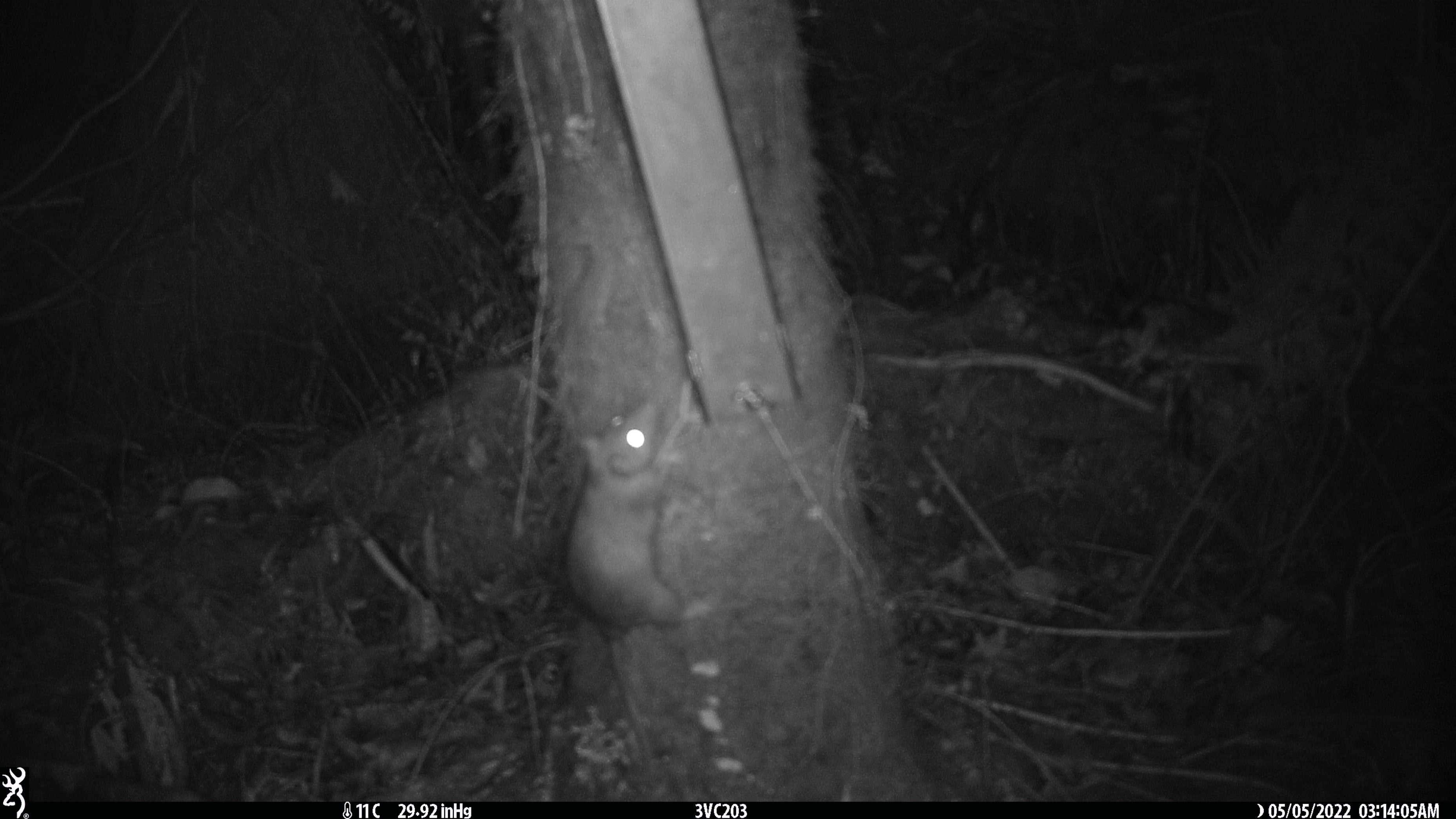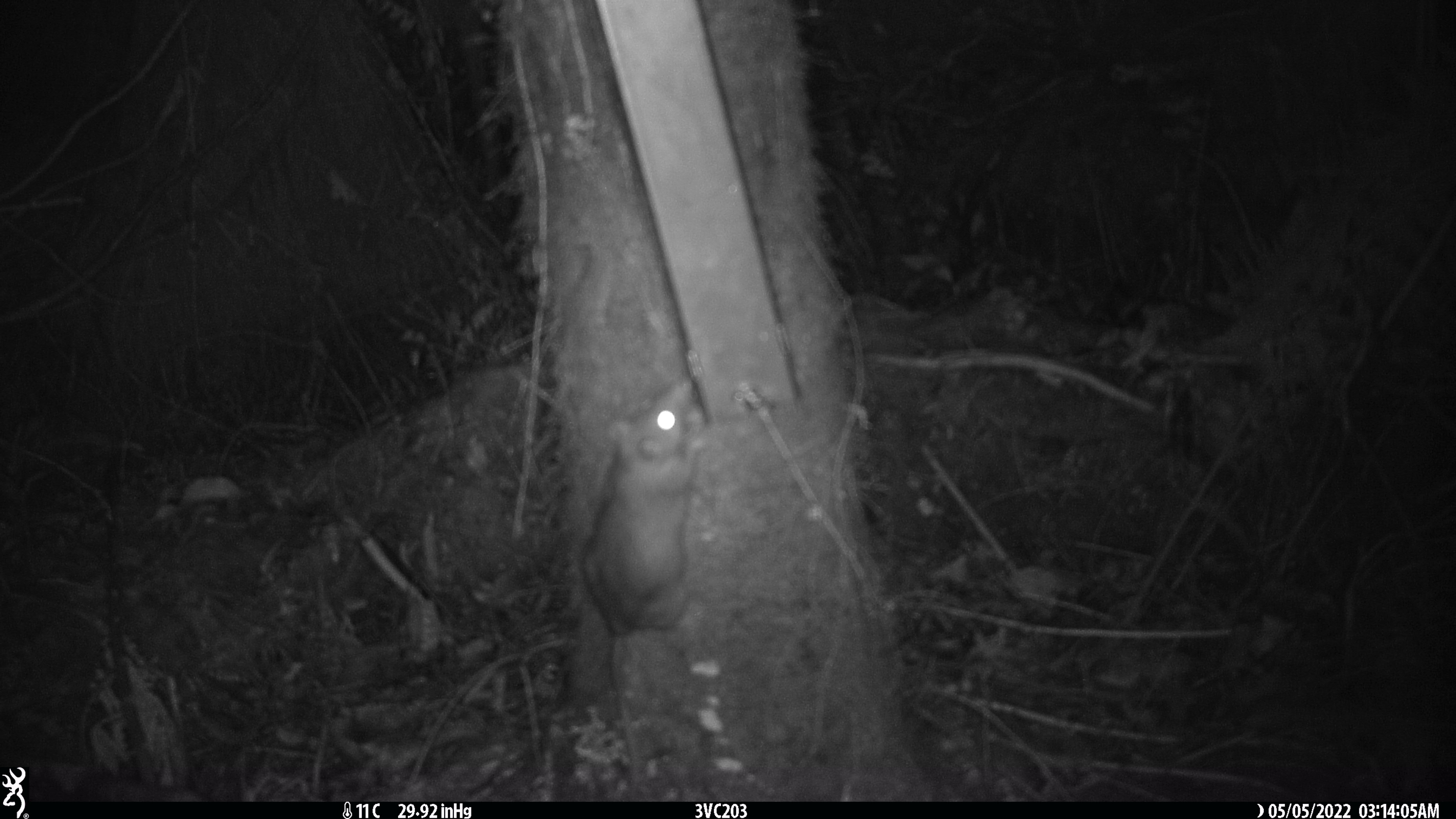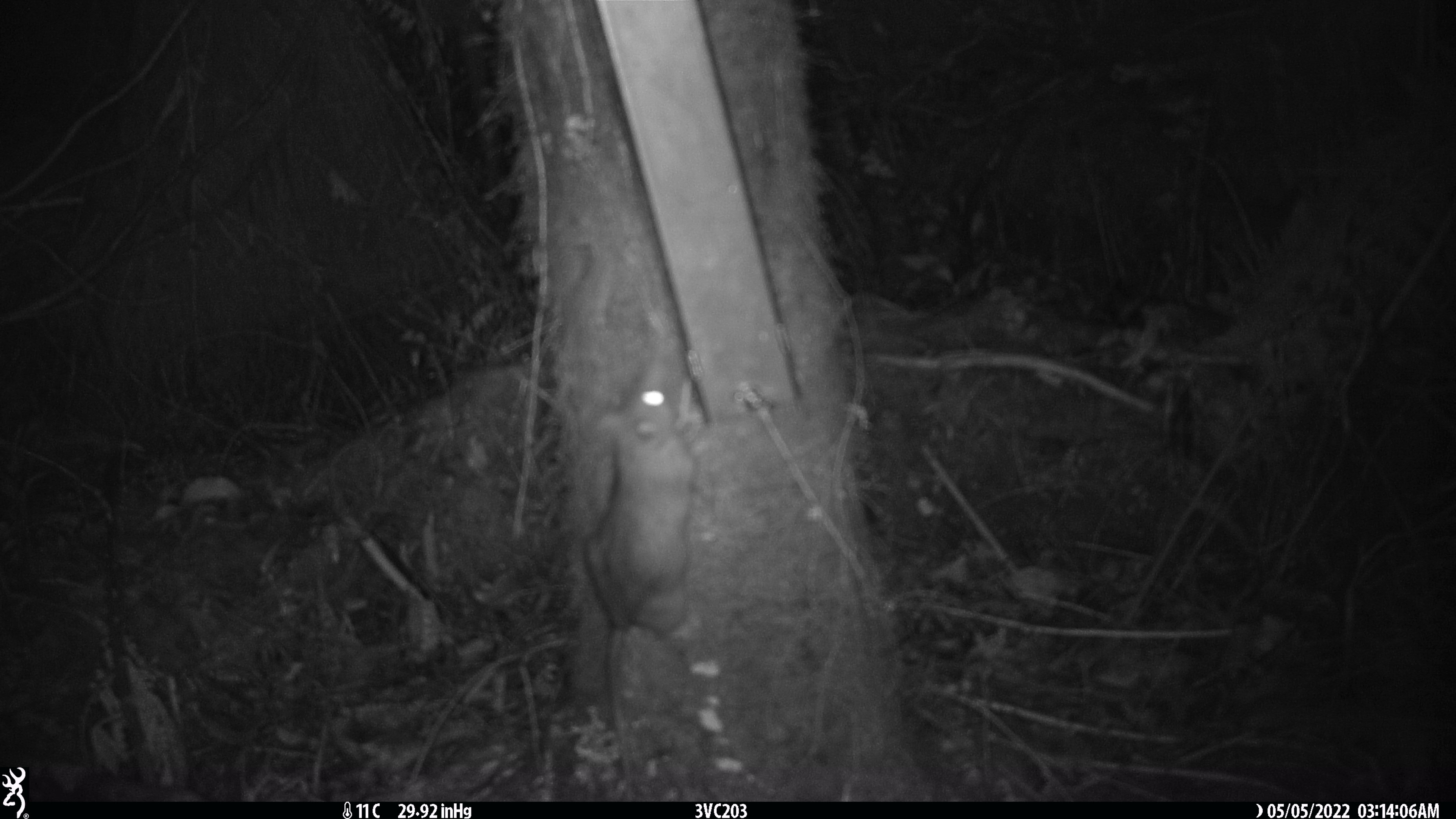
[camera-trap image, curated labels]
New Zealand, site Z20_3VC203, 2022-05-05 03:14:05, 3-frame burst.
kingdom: Animalia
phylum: Chordata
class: Mammalia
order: Rodentia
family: Muridae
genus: Rattus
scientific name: Rattus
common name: rat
Rat (Rattus).